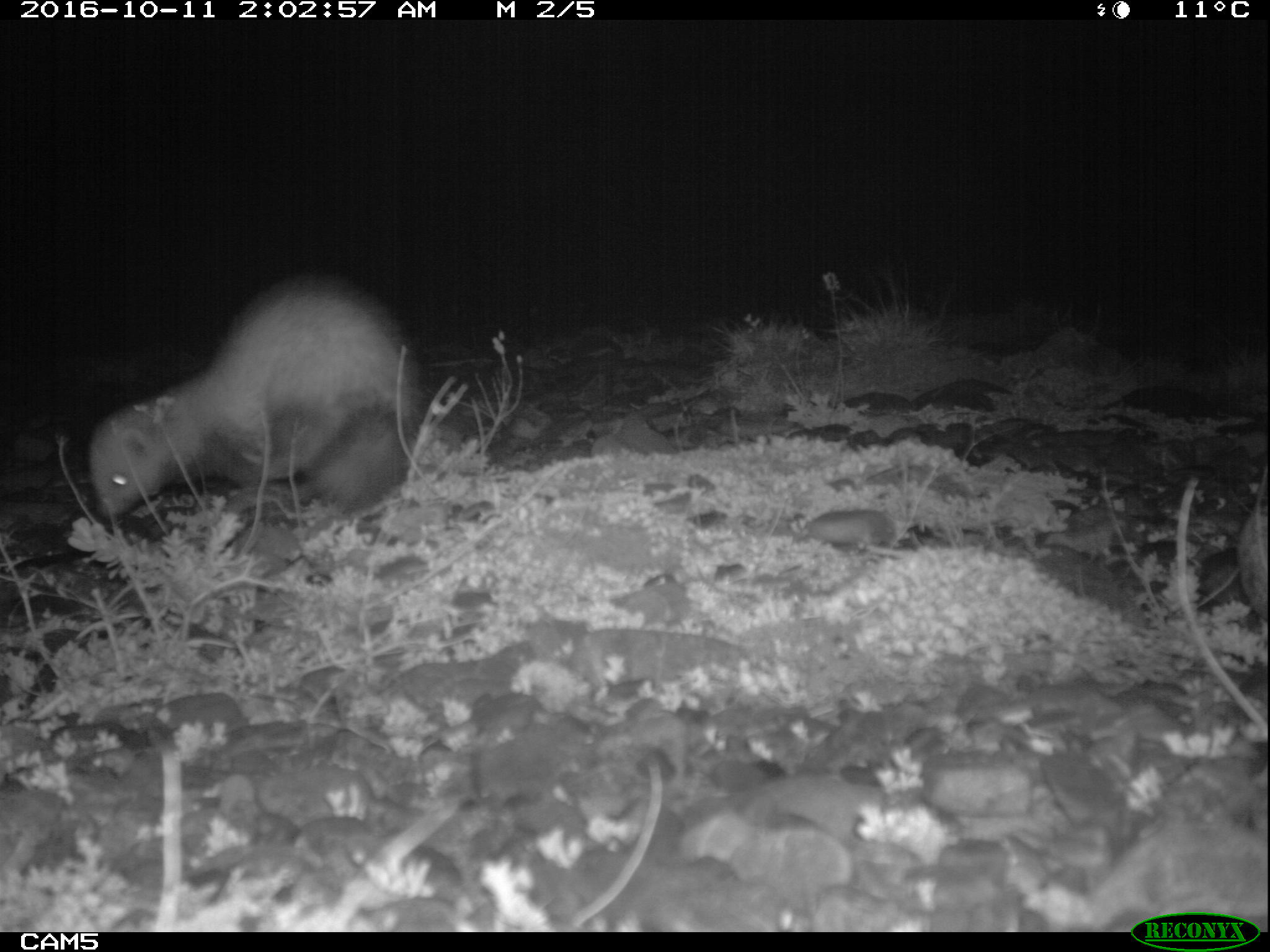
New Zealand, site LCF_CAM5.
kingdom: Animalia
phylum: Chordata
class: Mammalia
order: Carnivora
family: Mustelidae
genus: Mustela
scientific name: Mustela furo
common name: ferret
Ferret (Mustela furo).